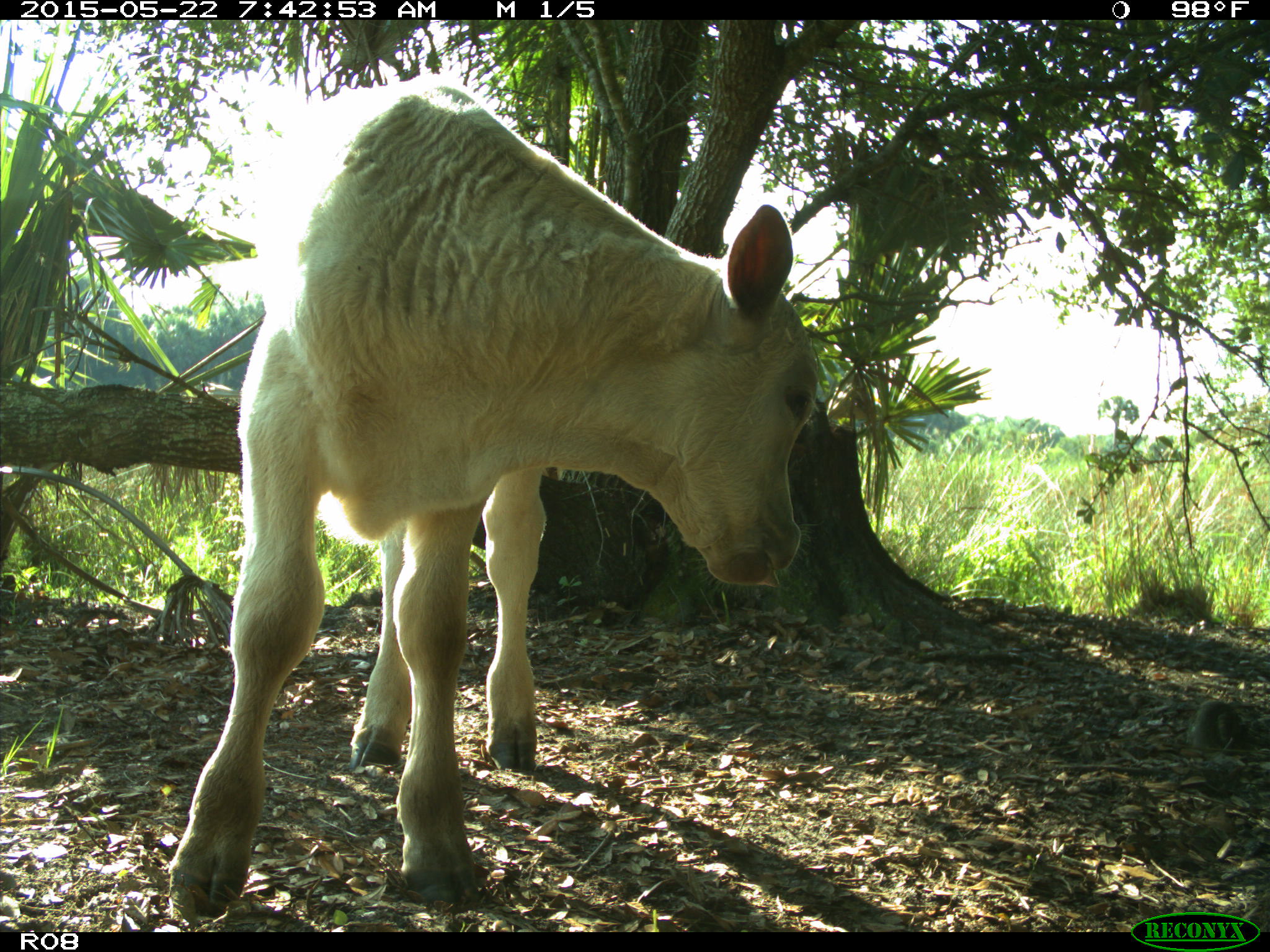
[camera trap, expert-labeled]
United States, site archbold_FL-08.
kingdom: Animalia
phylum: Chordata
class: Mammalia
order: Artiodactyla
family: Bovidae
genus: Bos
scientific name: Bos taurus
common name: domestic cow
Bos taurus (domestic cow).